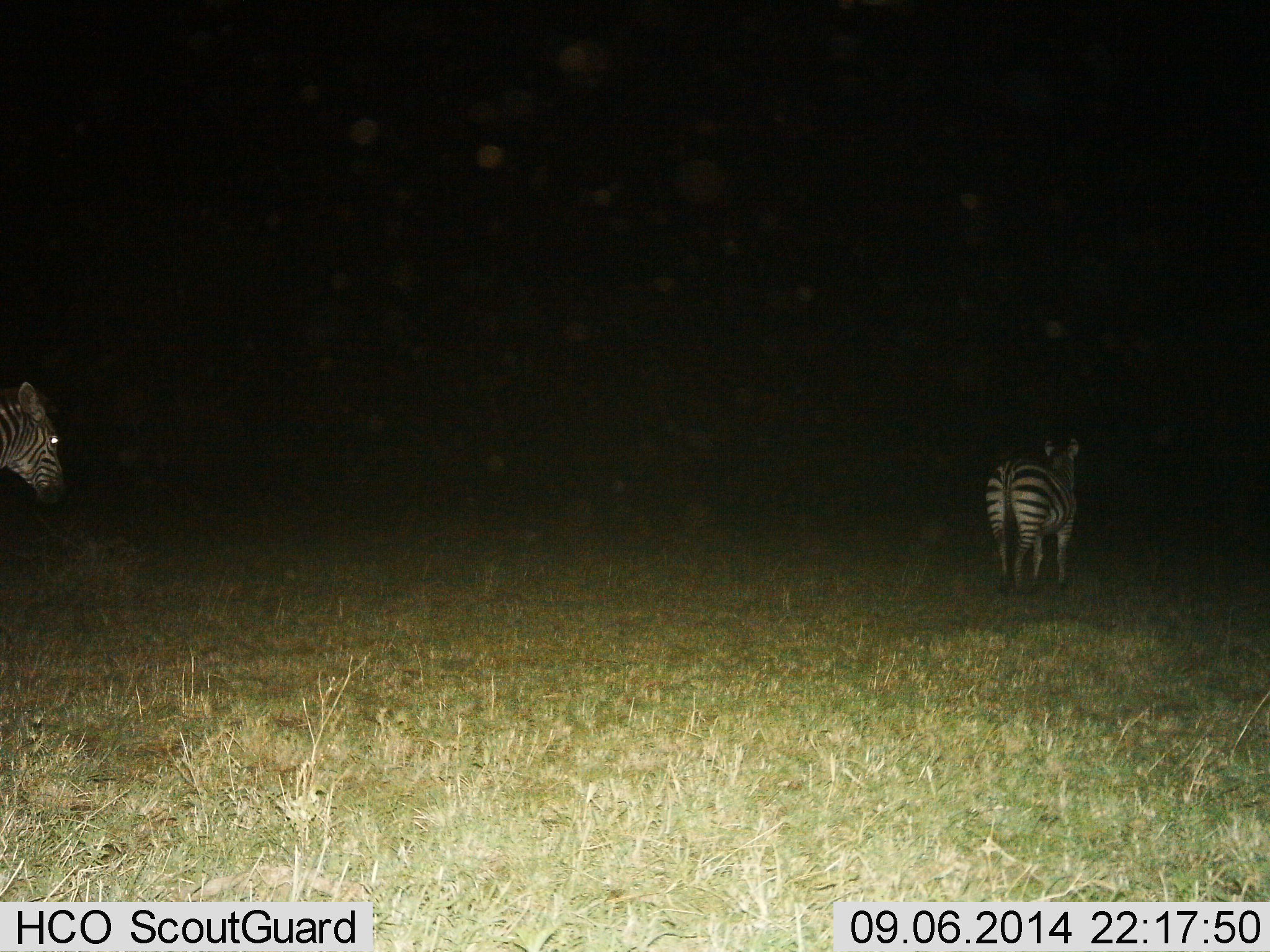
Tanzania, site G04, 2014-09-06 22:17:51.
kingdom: Animalia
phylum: Chordata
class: Mammalia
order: Perissodactyla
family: Equidae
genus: Equus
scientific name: Equus quagga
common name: plains zebra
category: zebra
Zebra (plains zebra) (Equus quagga), count 2. Behavior (volunteer vote fractions): standing 60%, resting 0%, moving 50%, interacting 0%. Young present (vote fraction): 0%. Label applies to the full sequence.